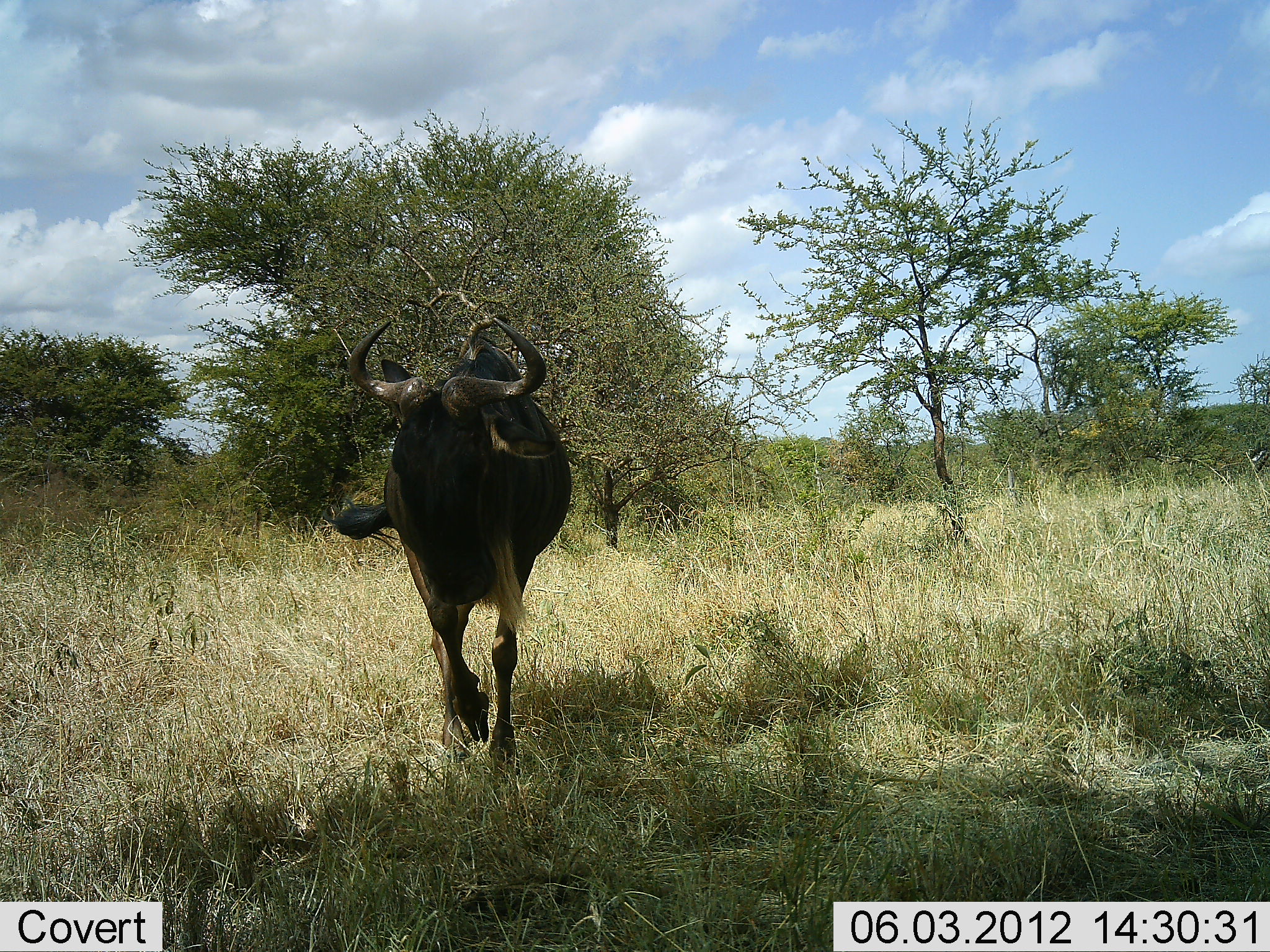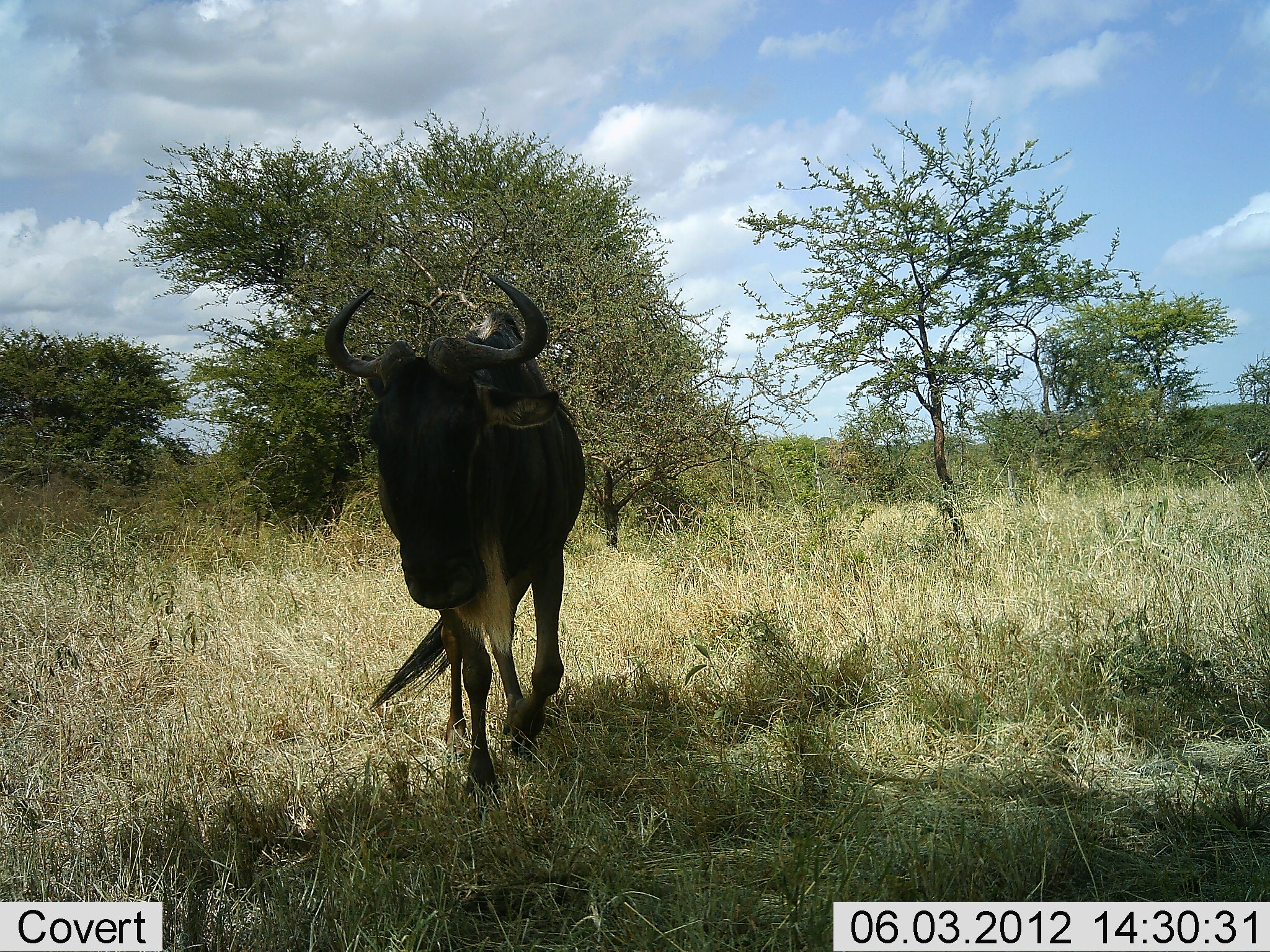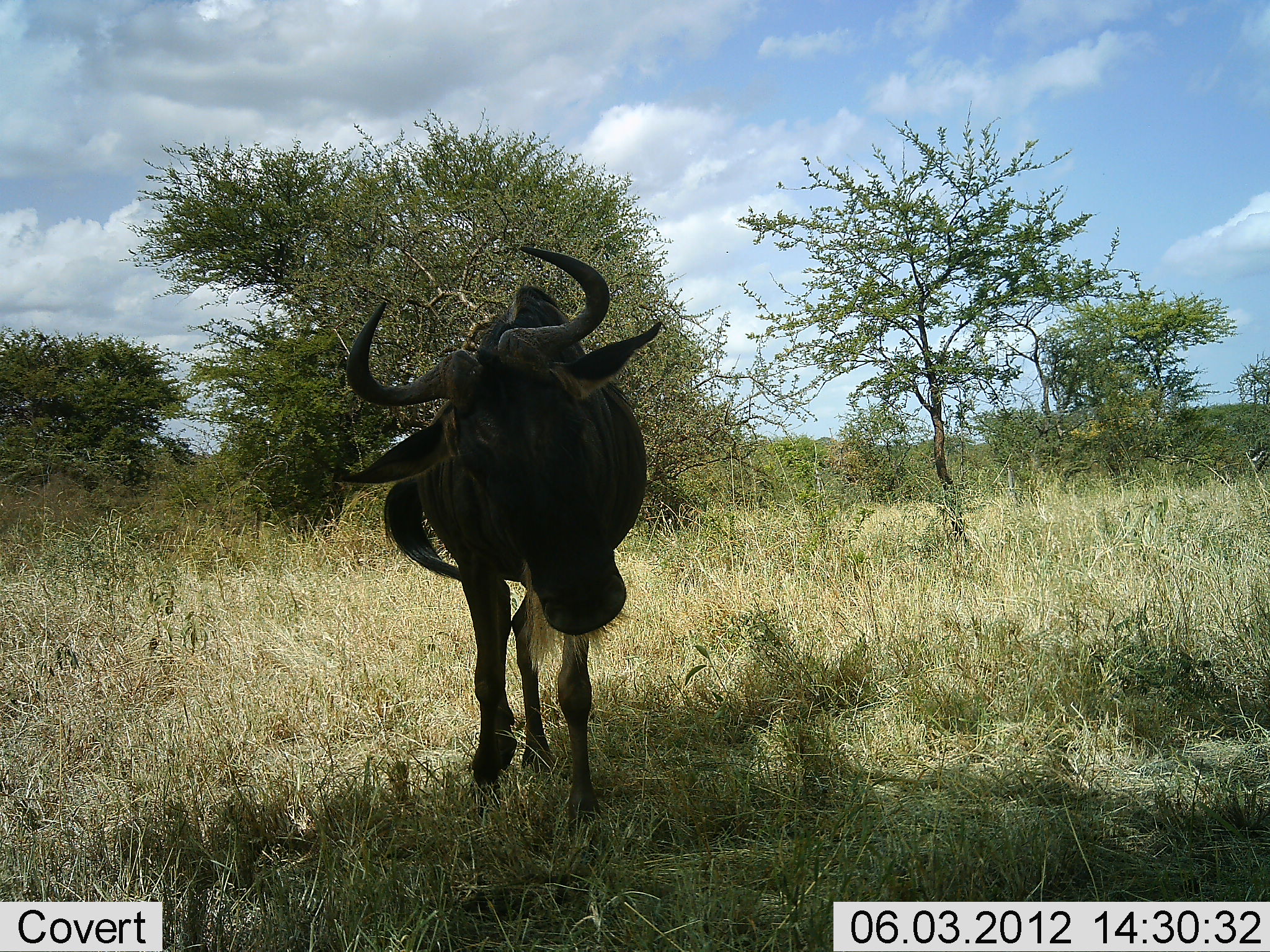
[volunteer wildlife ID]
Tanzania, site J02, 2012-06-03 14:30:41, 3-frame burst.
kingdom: Animalia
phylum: Chordata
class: Mammalia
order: Artiodactyla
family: Bovidae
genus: Connochaetes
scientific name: Connochaetes taurinus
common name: blue wildebeest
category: wildebeest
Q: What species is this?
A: Wildebeest (blue wildebeest) (Connochaetes taurinus).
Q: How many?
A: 1.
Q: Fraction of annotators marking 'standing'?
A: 0%.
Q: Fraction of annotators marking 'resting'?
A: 0%.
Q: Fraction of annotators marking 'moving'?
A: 100%.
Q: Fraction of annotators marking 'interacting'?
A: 0%.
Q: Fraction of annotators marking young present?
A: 0%.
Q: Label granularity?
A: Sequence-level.